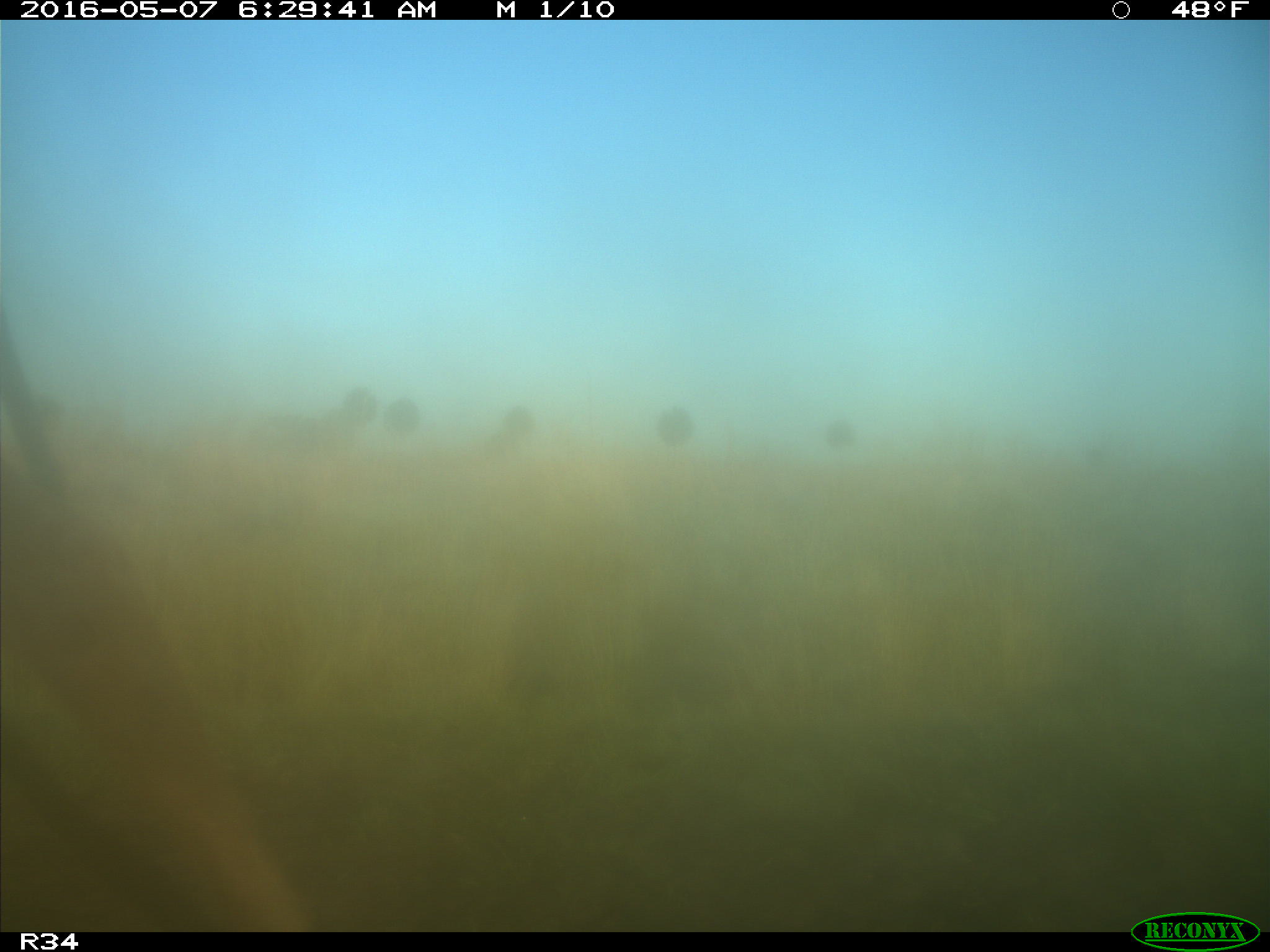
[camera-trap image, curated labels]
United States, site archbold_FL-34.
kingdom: Animalia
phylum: Chordata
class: Mammalia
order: Artiodactyla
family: Bovidae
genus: Bos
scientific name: Bos taurus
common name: domestic cow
Bos taurus (domestic cow).